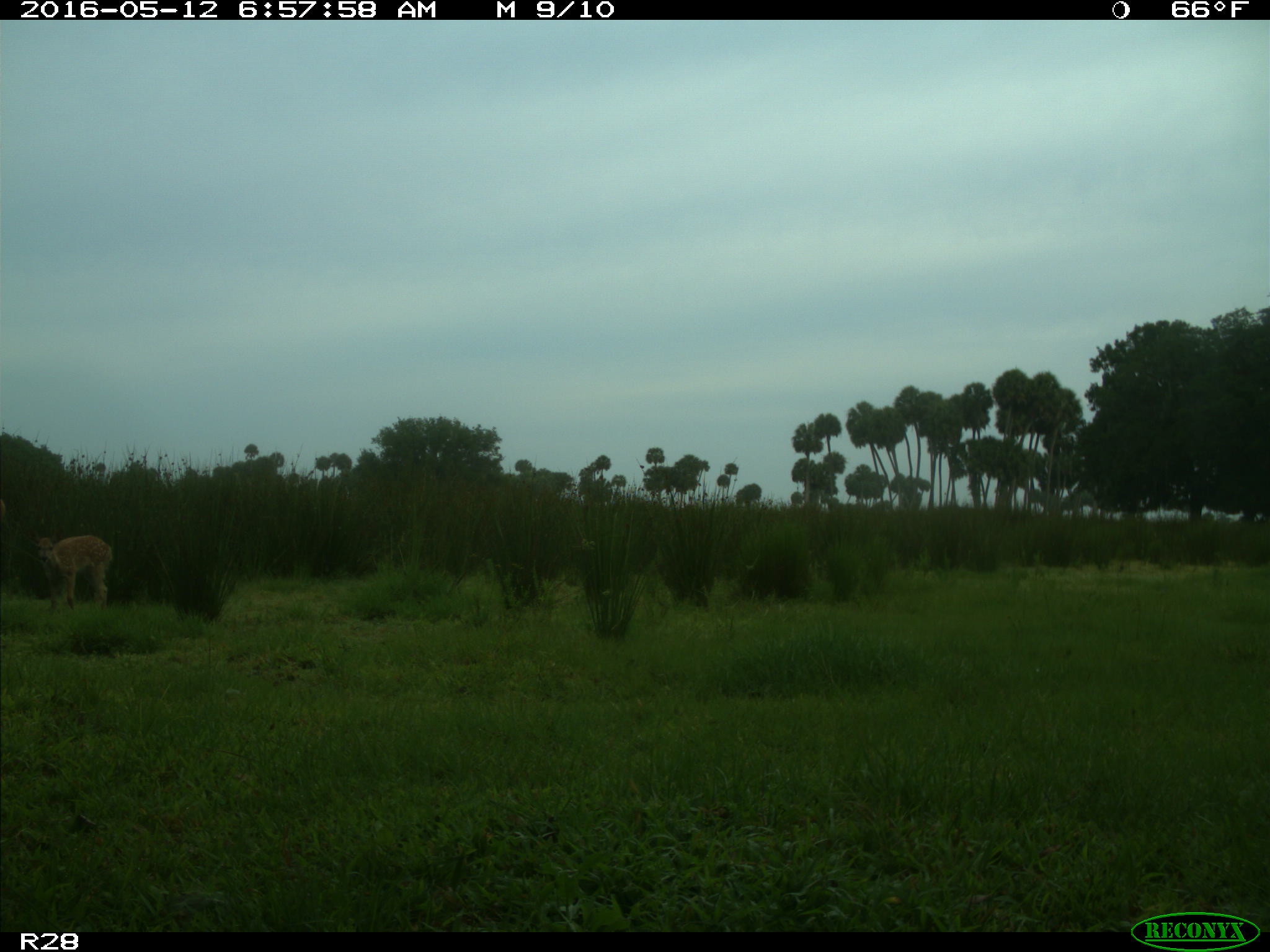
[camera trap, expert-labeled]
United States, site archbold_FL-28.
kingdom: Animalia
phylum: Chordata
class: Mammalia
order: Artiodactyla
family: Cervidae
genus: Odocoileus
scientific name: Odocoileus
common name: deer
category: unidentified deer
Unidentified deer (deer) (Odocoileus).